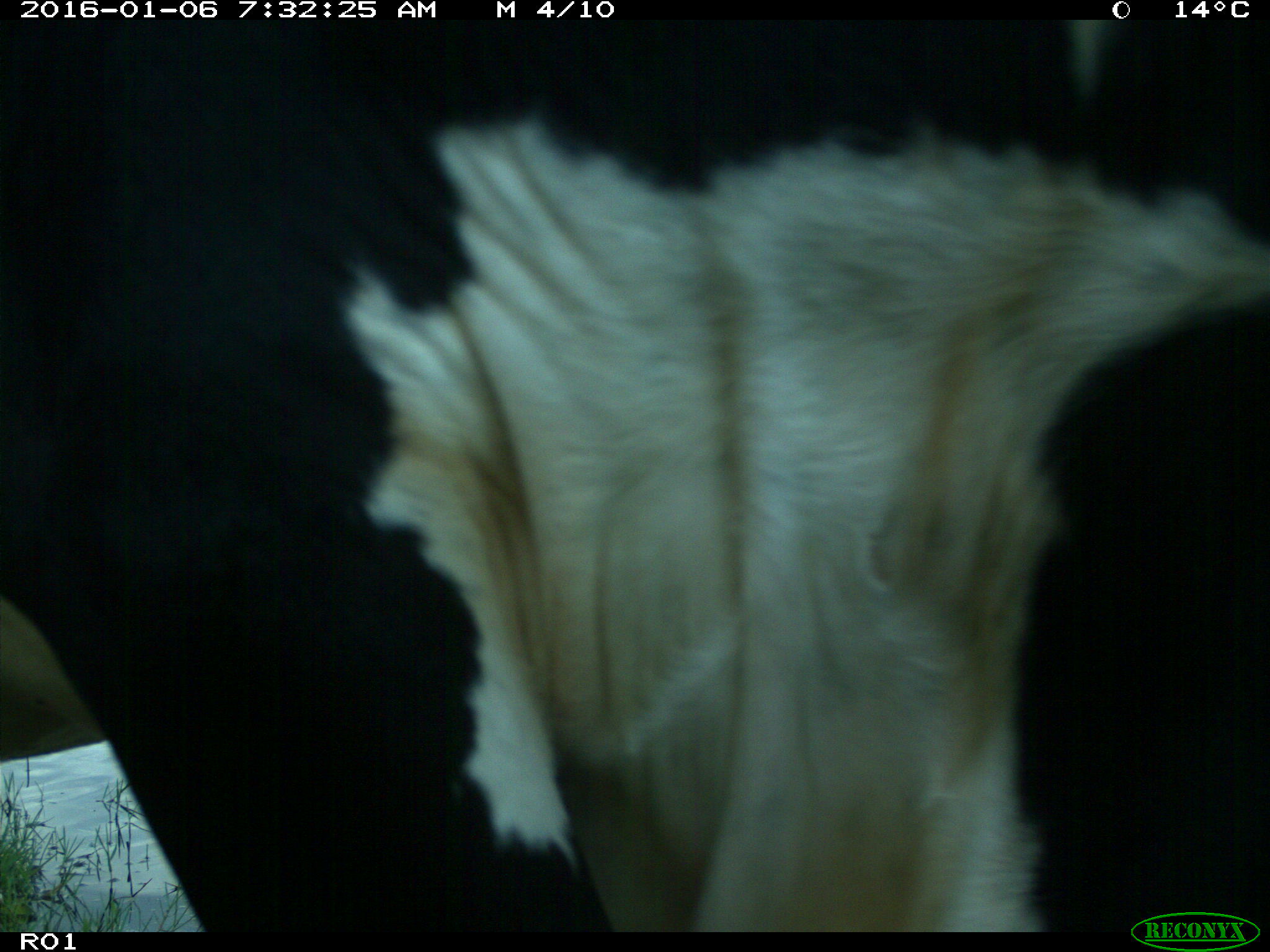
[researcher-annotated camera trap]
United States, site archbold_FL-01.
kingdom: Animalia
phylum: Chordata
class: Mammalia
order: Artiodactyla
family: Bovidae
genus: Bos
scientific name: Bos taurus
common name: domestic cow